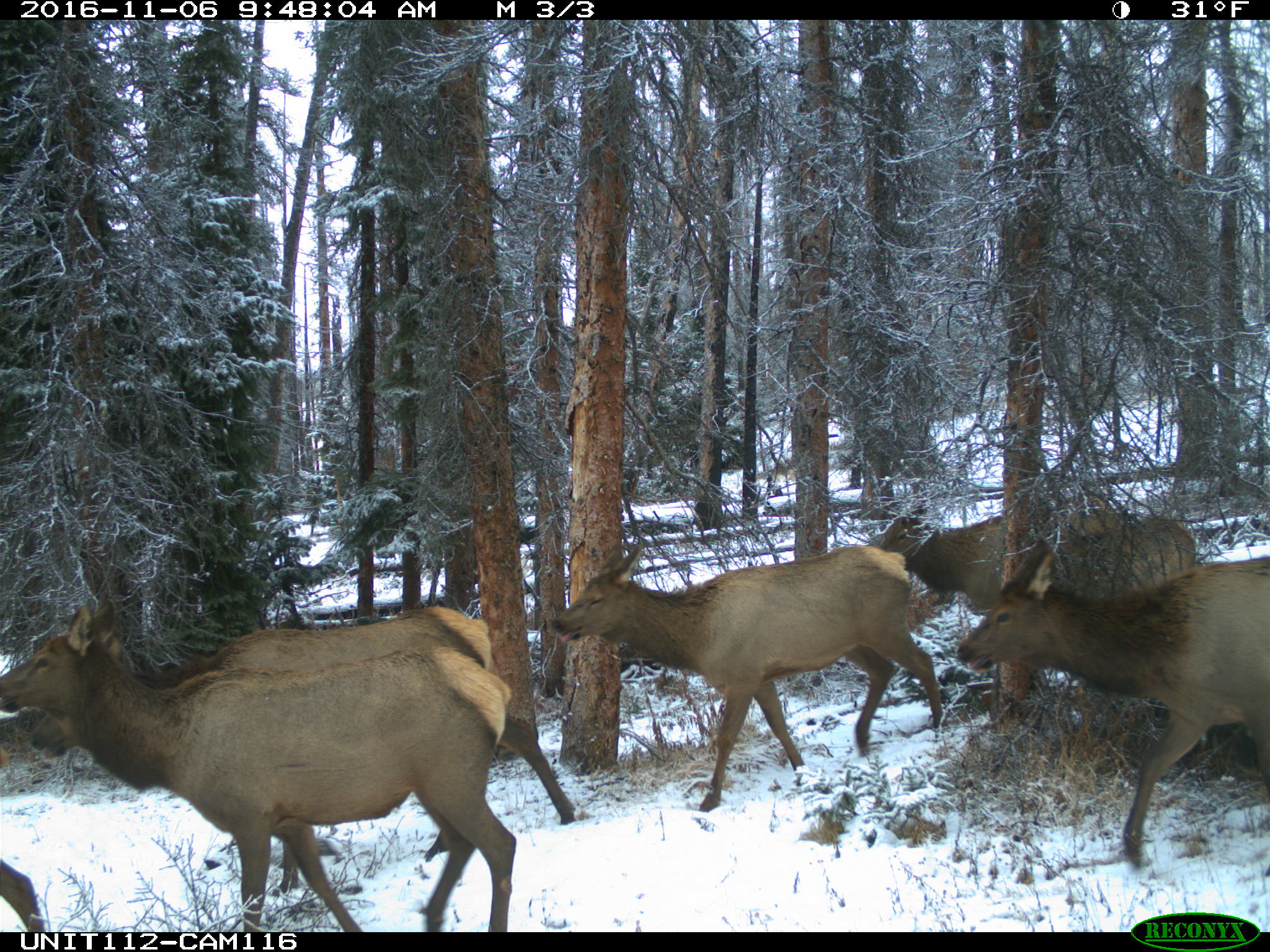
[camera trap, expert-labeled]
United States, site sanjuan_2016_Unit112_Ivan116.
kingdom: Animalia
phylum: Chordata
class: Mammalia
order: Artiodactyla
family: Cervidae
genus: Cervus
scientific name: Cervus elaphus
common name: red deer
Cervus elaphus (red deer).